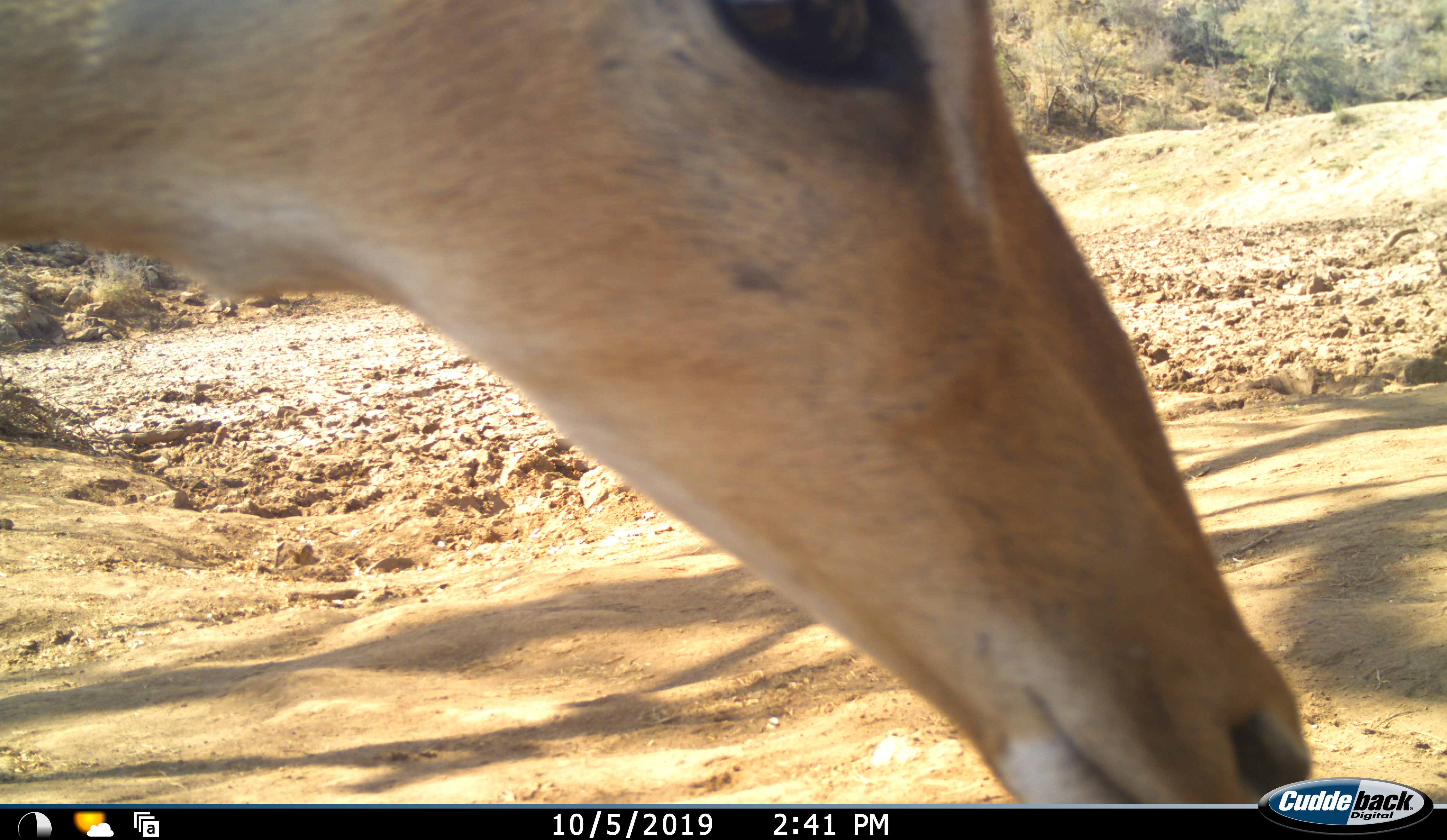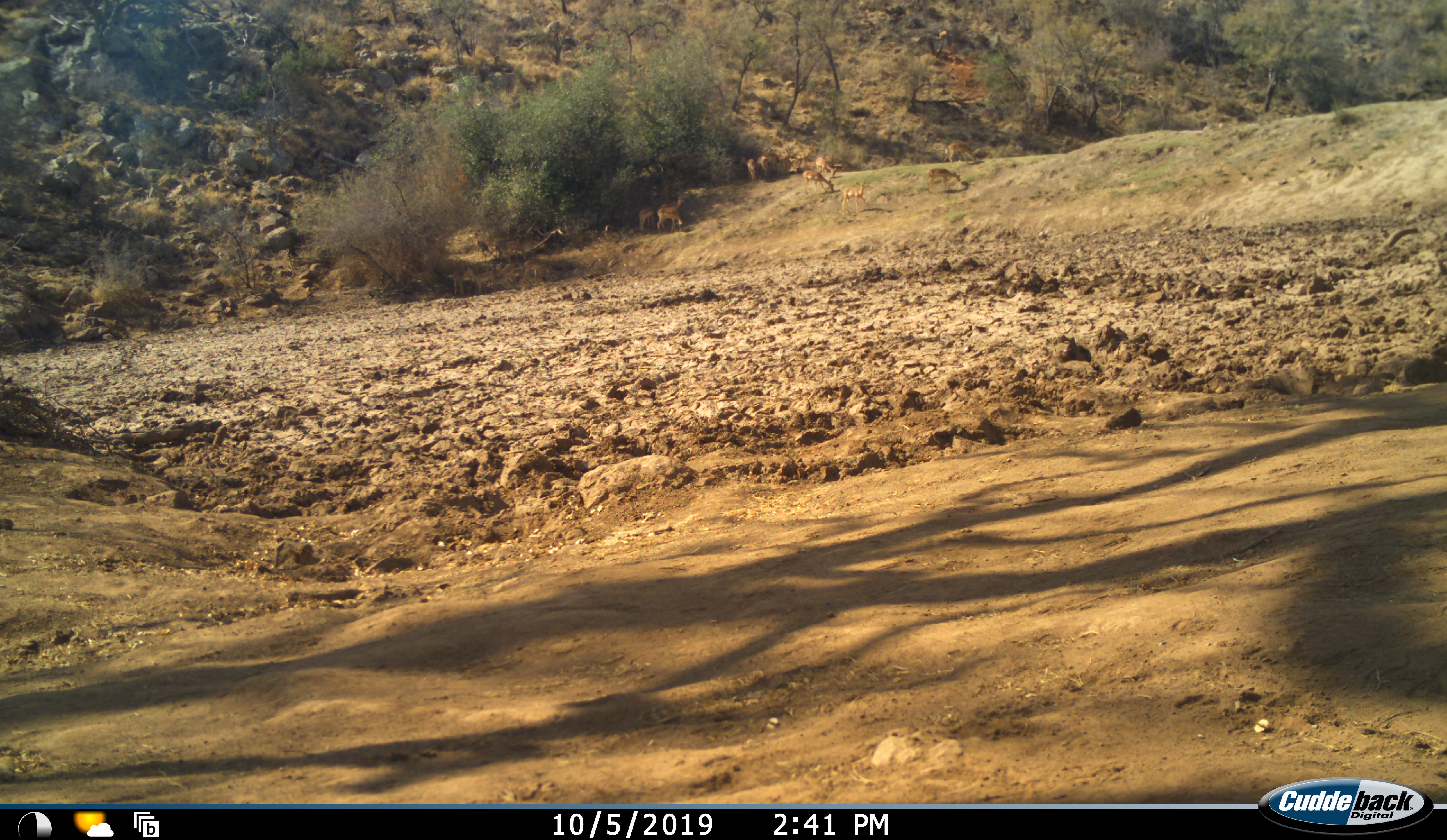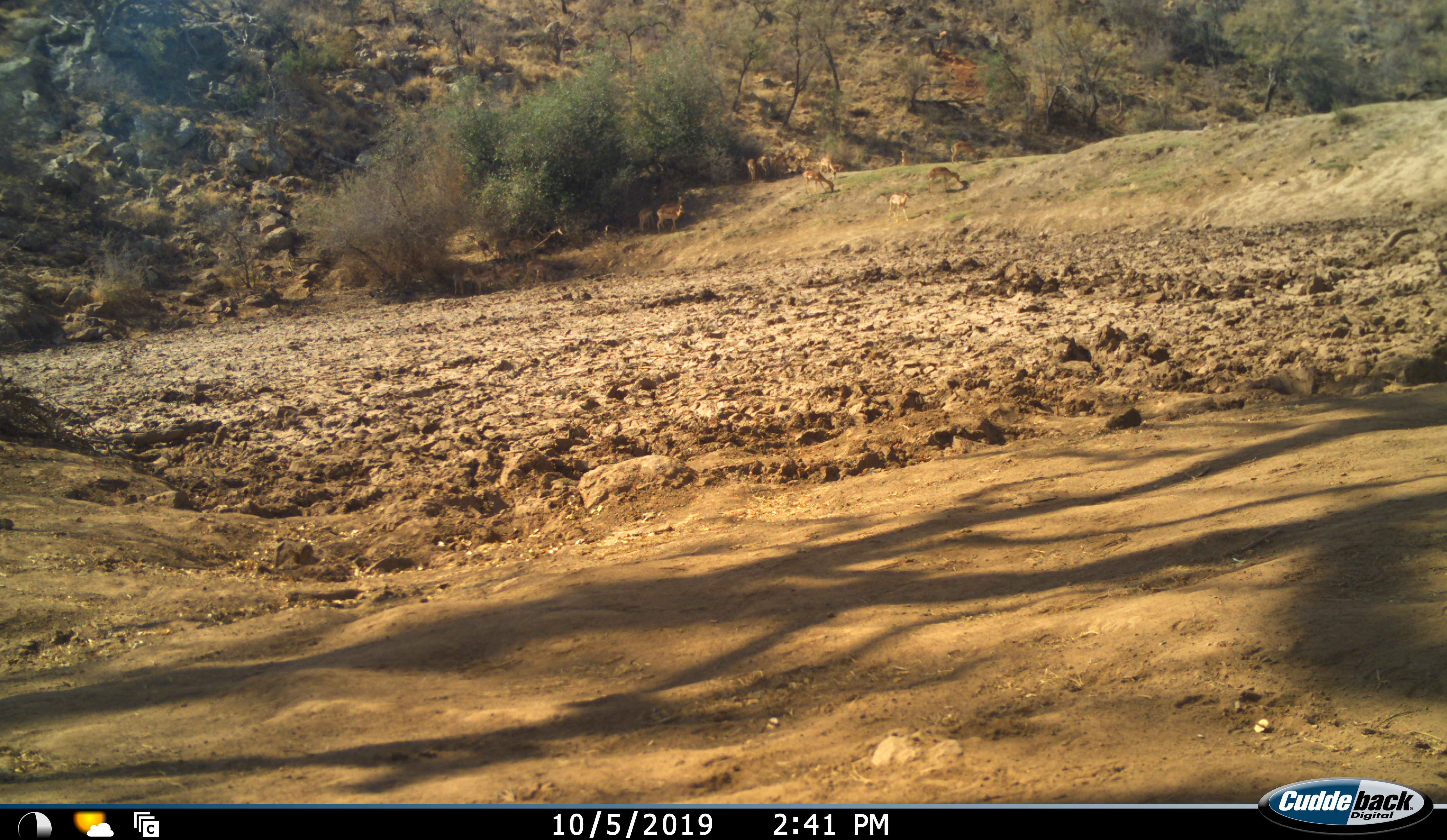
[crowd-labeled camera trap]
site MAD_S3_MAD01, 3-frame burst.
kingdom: Animalia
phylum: Chordata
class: Mammalia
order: Artiodactyla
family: Bovidae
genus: Aepyceros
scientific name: Aepyceros melampus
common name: impala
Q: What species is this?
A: Impala (Aepyceros melampus).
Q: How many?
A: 11-50.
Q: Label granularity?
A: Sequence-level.